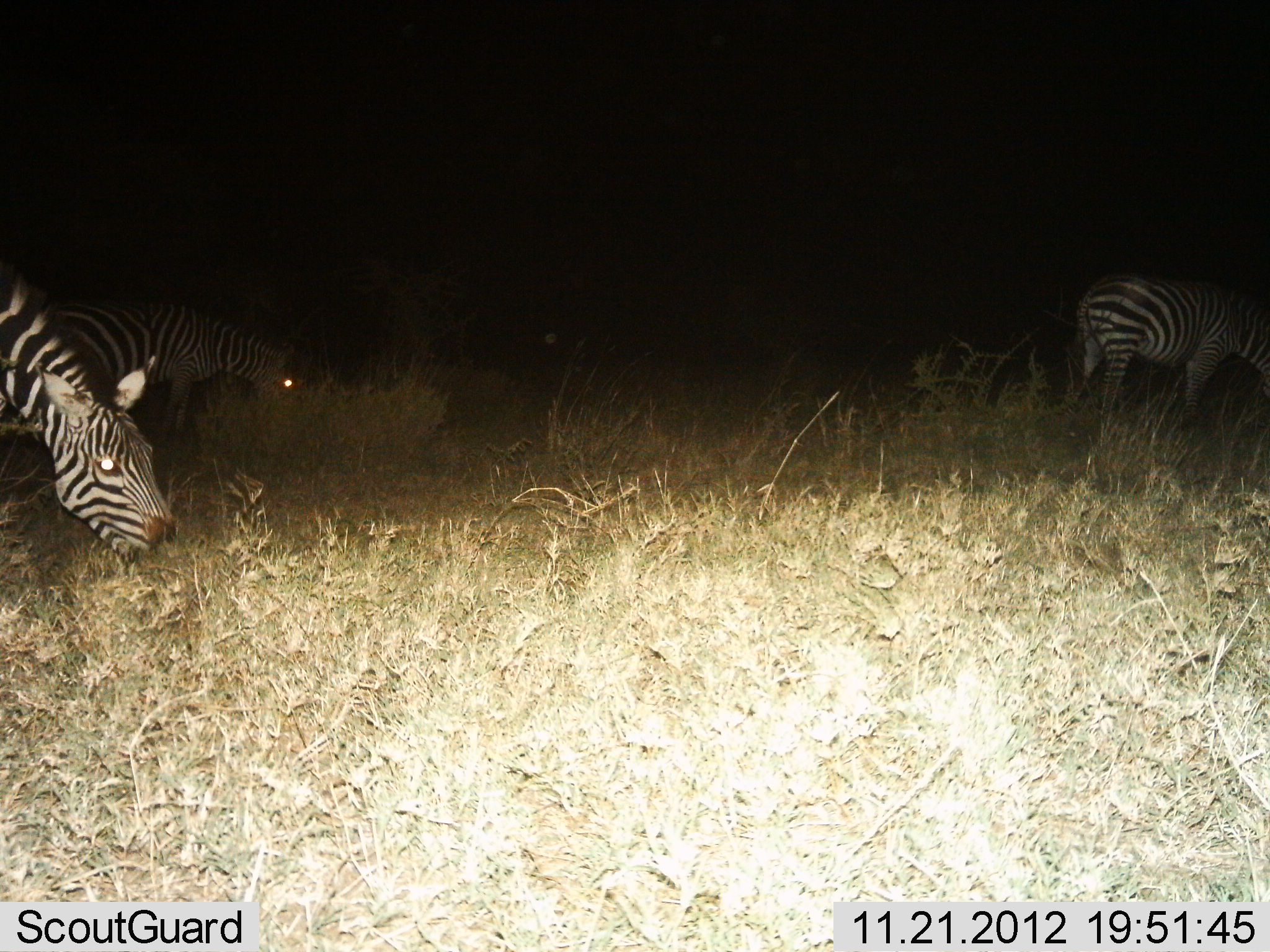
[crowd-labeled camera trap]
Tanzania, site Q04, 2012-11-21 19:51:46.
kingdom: Animalia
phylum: Chordata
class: Mammalia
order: Perissodactyla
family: Equidae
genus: Equus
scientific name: Equus quagga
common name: plains zebra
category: zebra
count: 3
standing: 10%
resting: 0%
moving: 0%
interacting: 0%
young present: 0%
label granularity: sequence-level